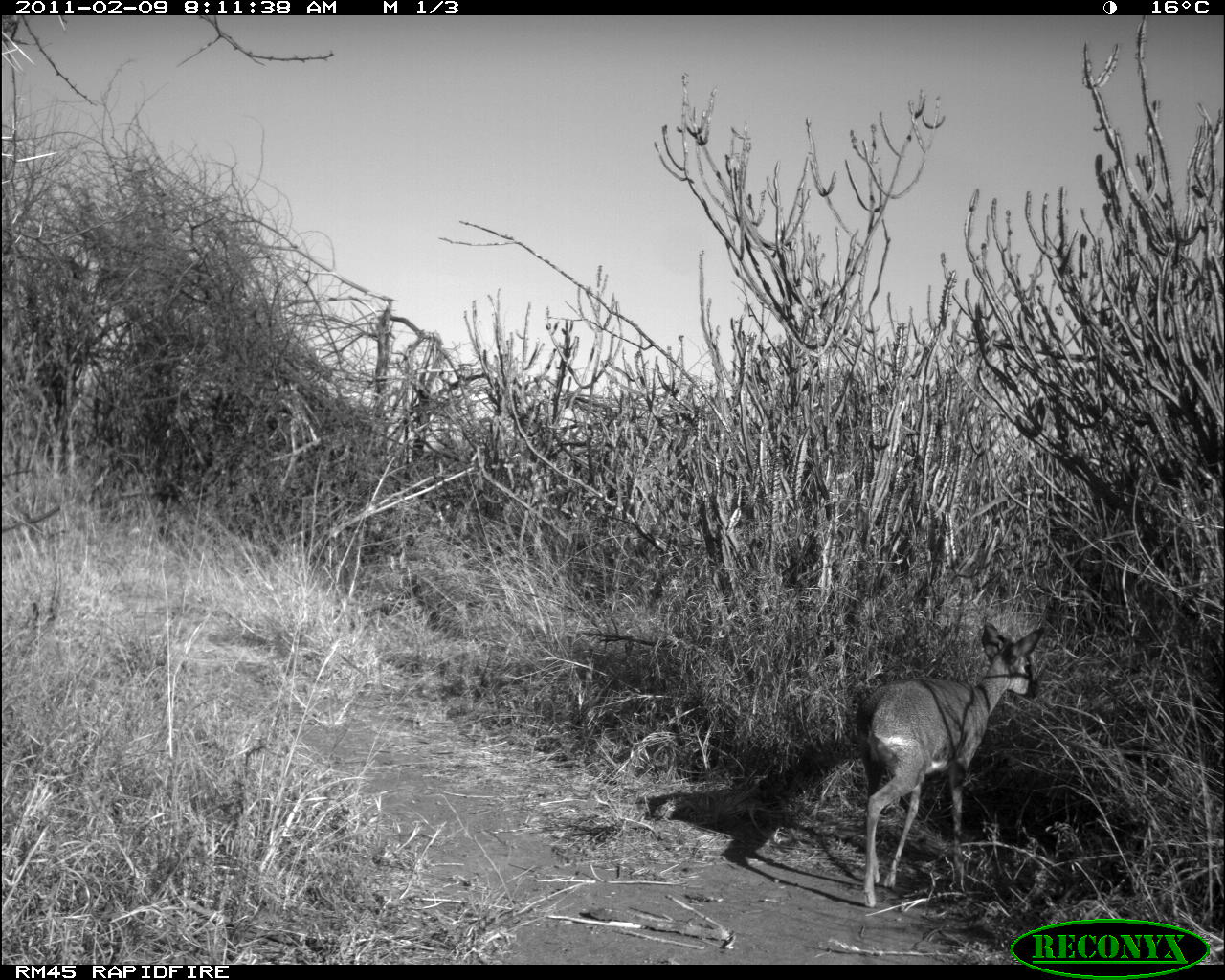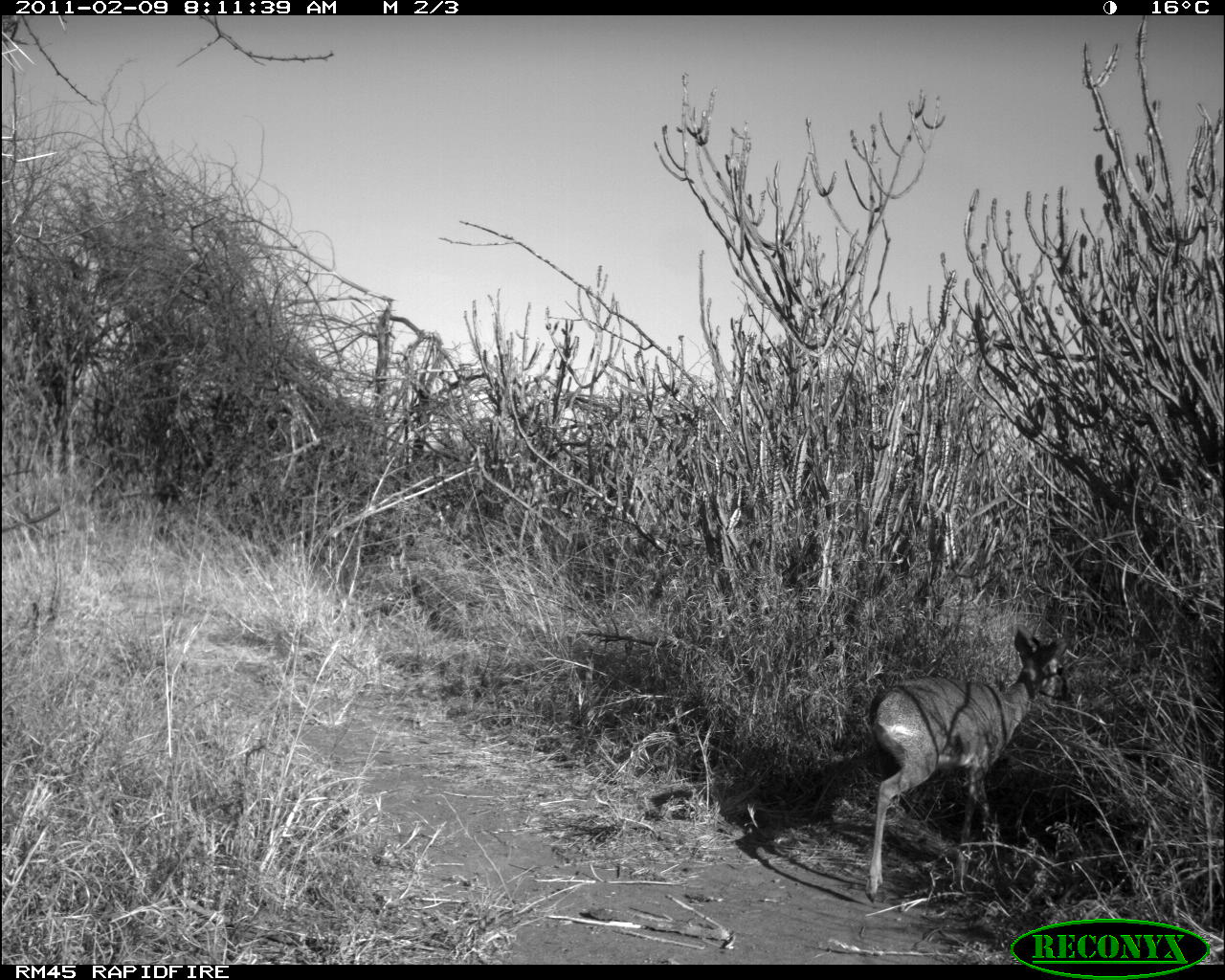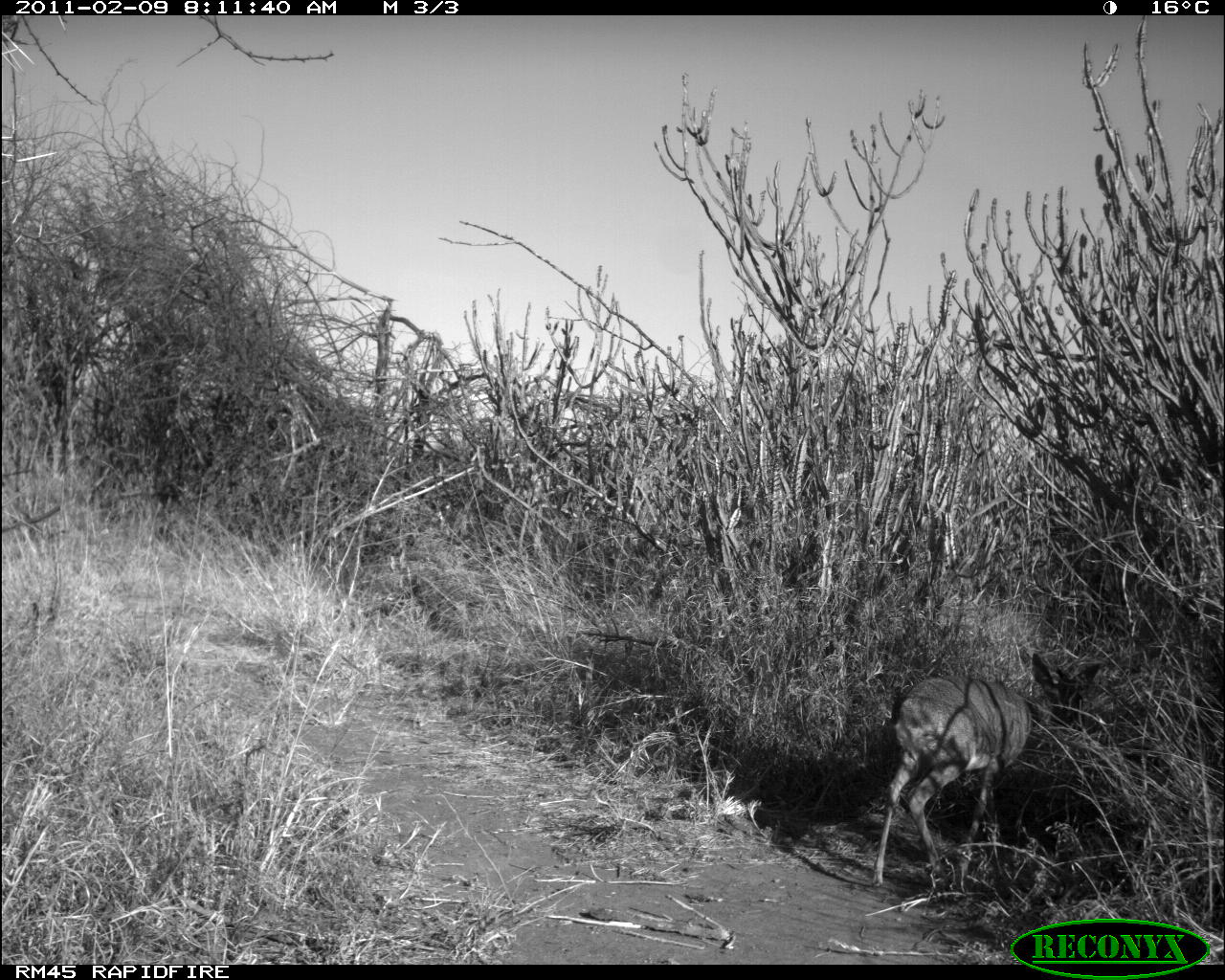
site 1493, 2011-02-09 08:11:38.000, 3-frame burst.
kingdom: Animalia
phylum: Chordata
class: Mammalia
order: Artiodactyla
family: Bovidae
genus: Madoqua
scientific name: Madoqua guentheri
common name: günther's dik-dik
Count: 1.